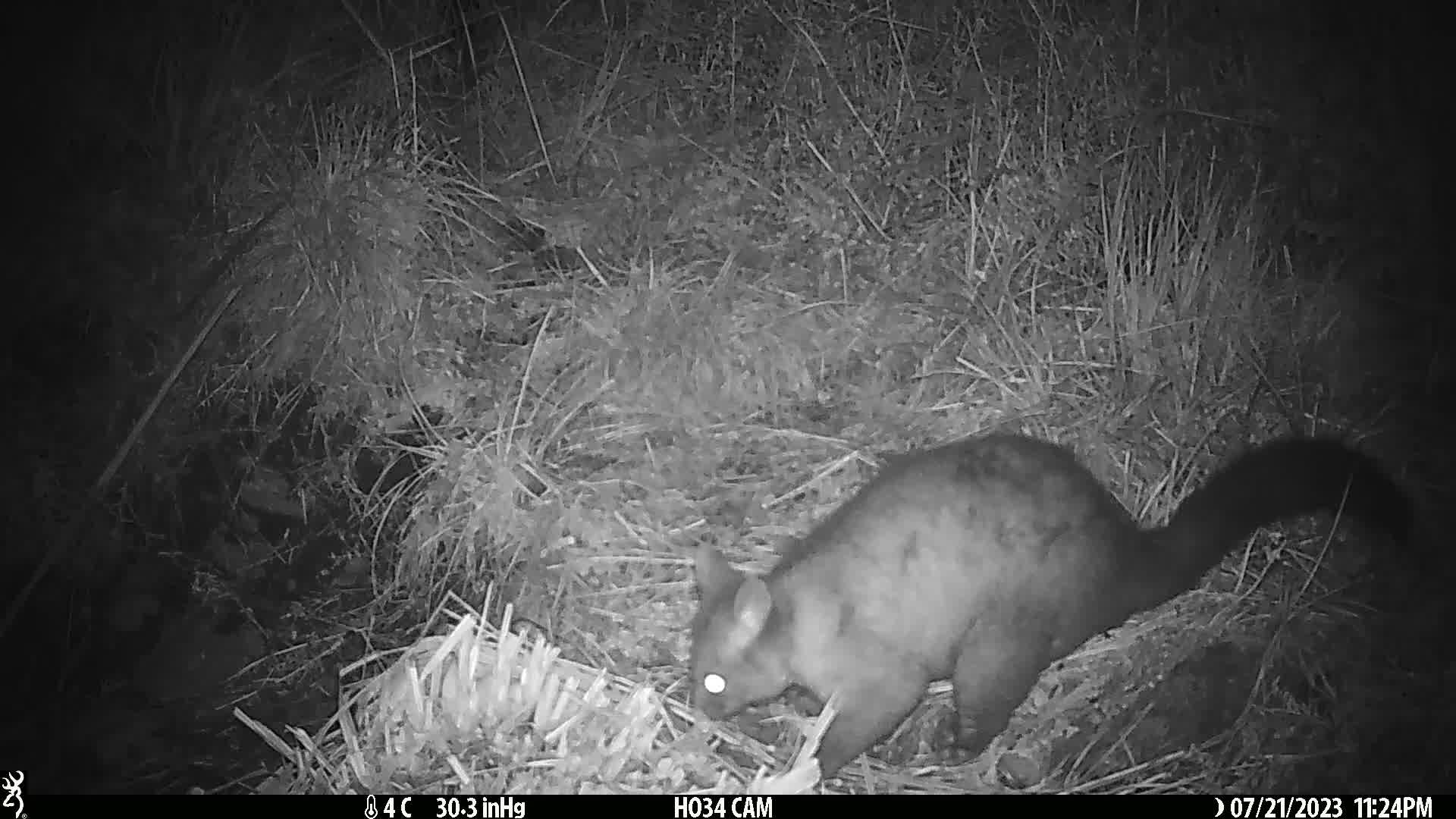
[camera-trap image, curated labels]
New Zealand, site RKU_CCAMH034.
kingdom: Animalia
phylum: Chordata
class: Mammalia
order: Diprotodontia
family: Phalangeridae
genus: Trichosurus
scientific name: Trichosurus vulpecula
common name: common brushtail possum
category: possum